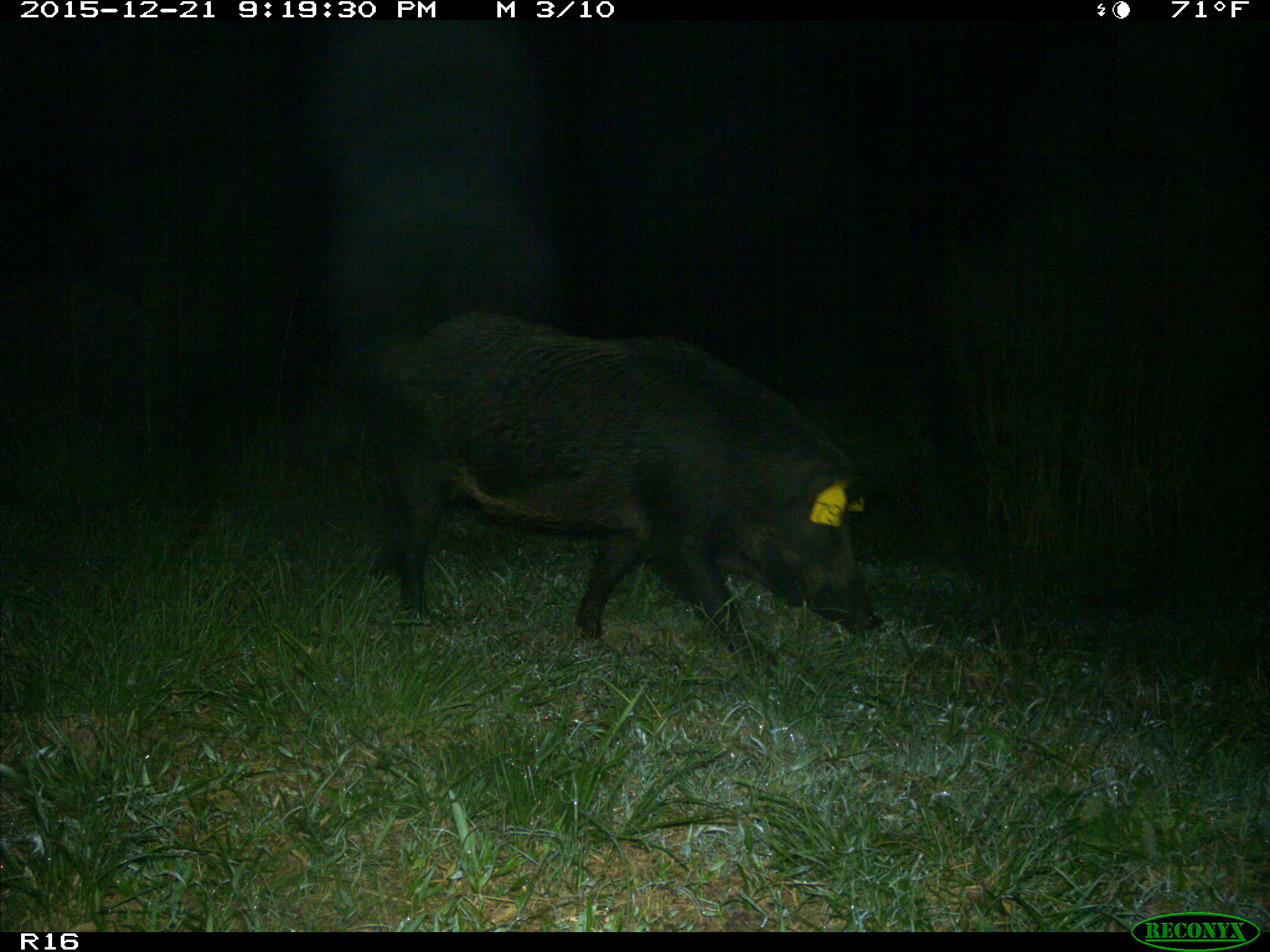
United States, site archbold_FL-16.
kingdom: Animalia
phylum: Chordata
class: Mammalia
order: Artiodactyla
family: Suidae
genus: Sus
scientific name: Sus scrofa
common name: wild boar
Sus scrofa (wild boar).